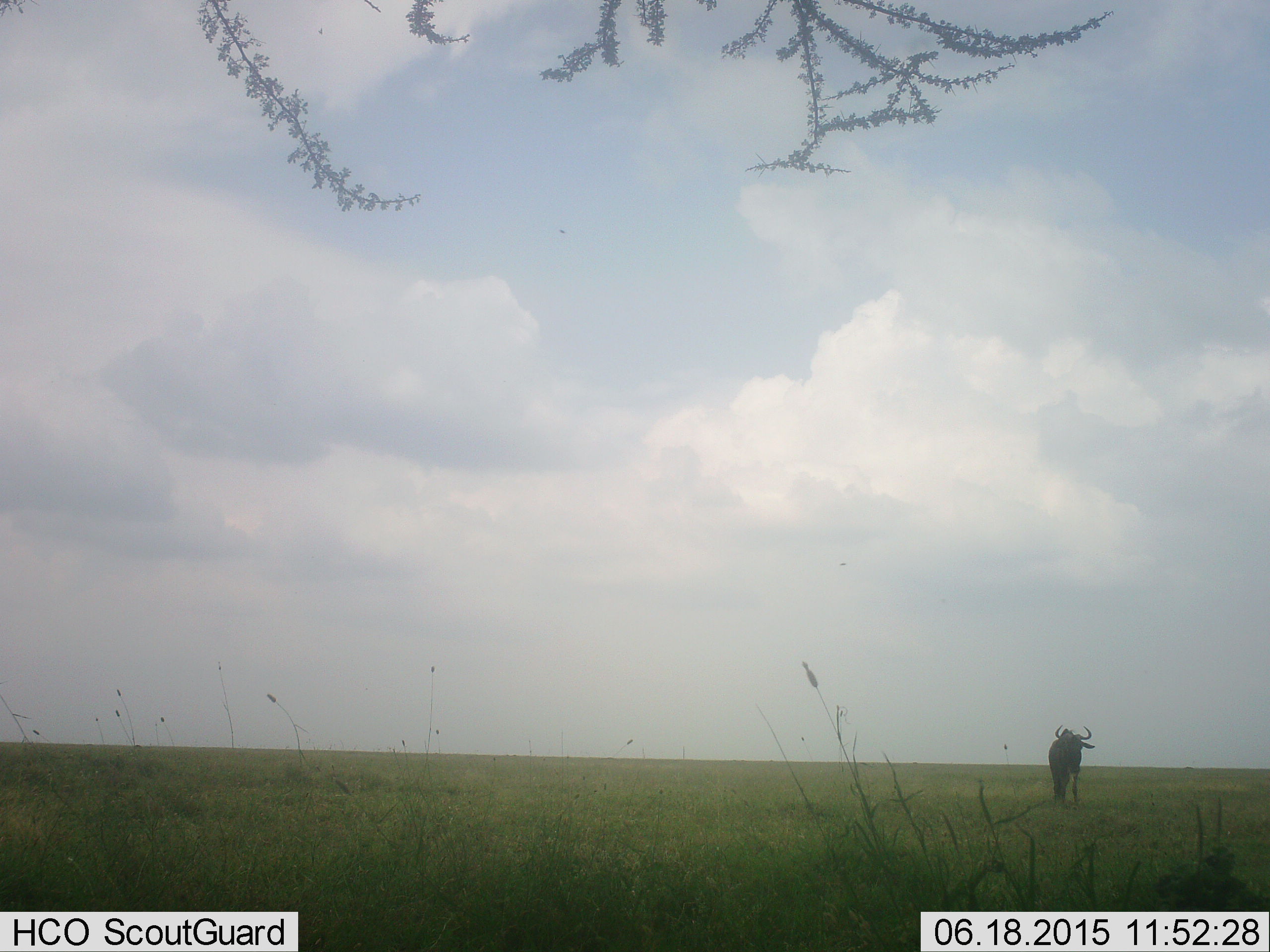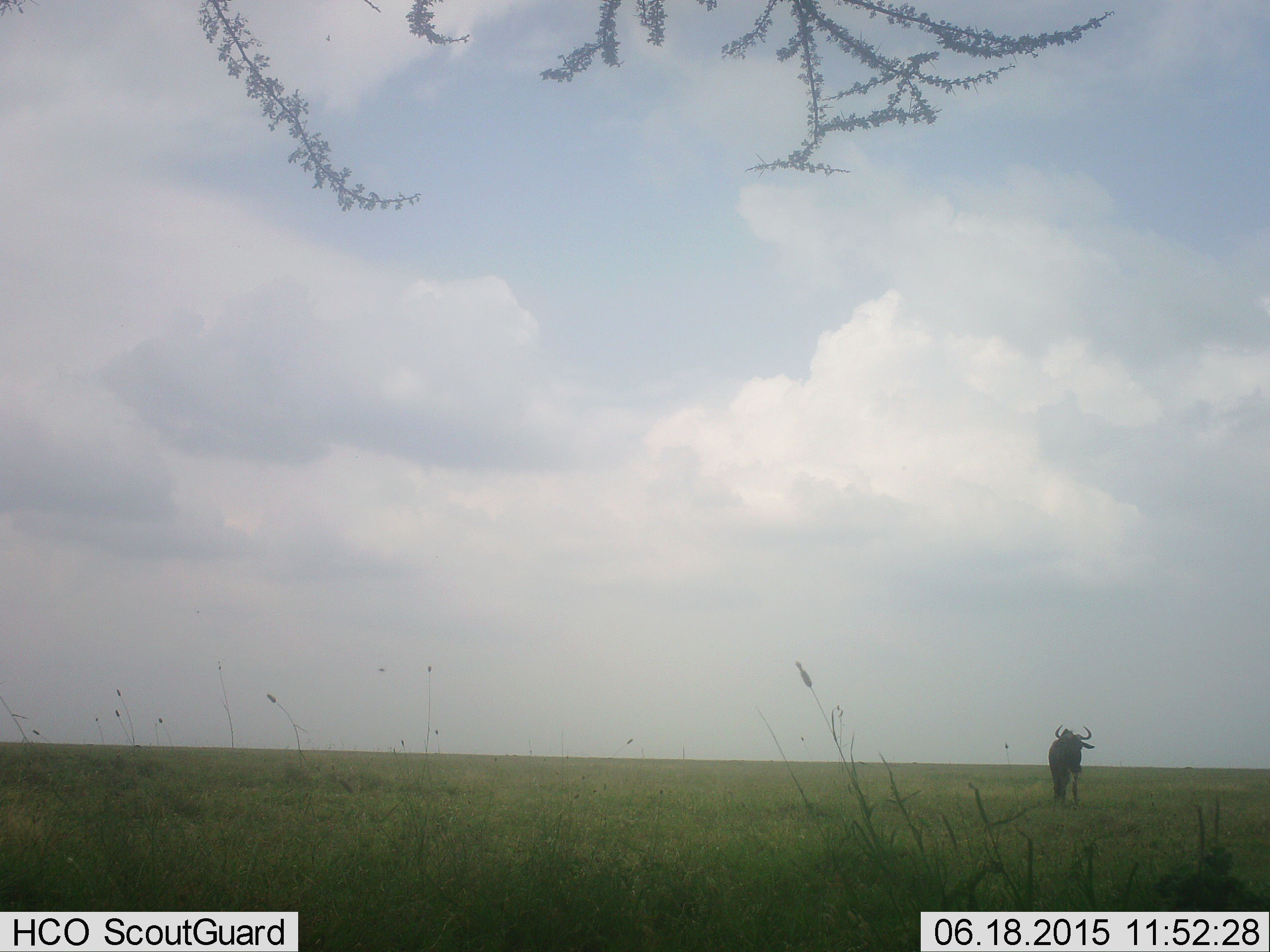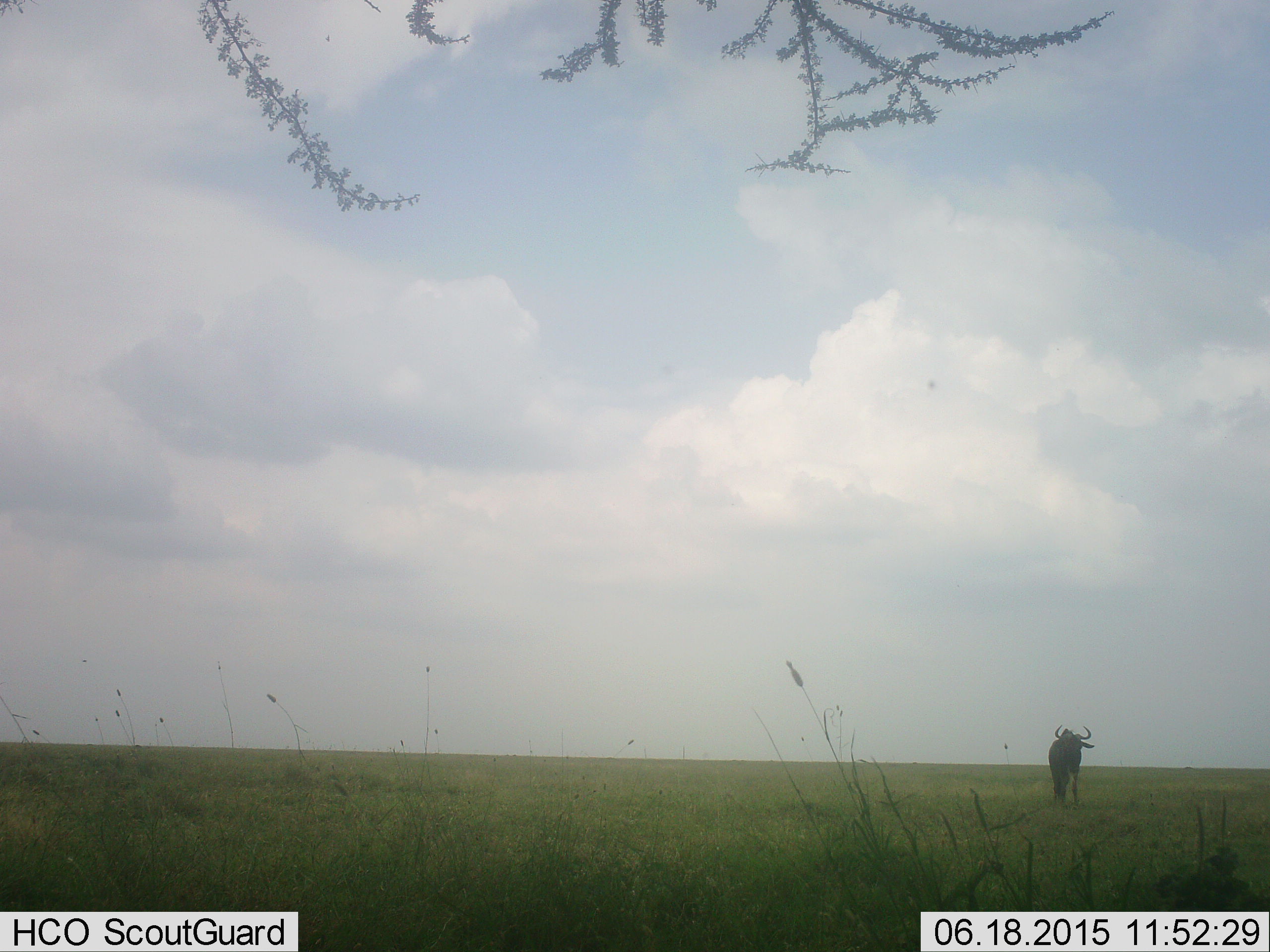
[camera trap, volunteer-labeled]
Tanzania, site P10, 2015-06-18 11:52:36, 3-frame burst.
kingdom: Animalia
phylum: Chordata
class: Mammalia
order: Artiodactyla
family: Bovidae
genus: Connochaetes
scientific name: Connochaetes taurinus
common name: blue wildebeest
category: wildebeest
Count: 1.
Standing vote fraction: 90%.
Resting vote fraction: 0%.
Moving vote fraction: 10%.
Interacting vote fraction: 0%.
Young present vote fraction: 0%.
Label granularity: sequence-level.